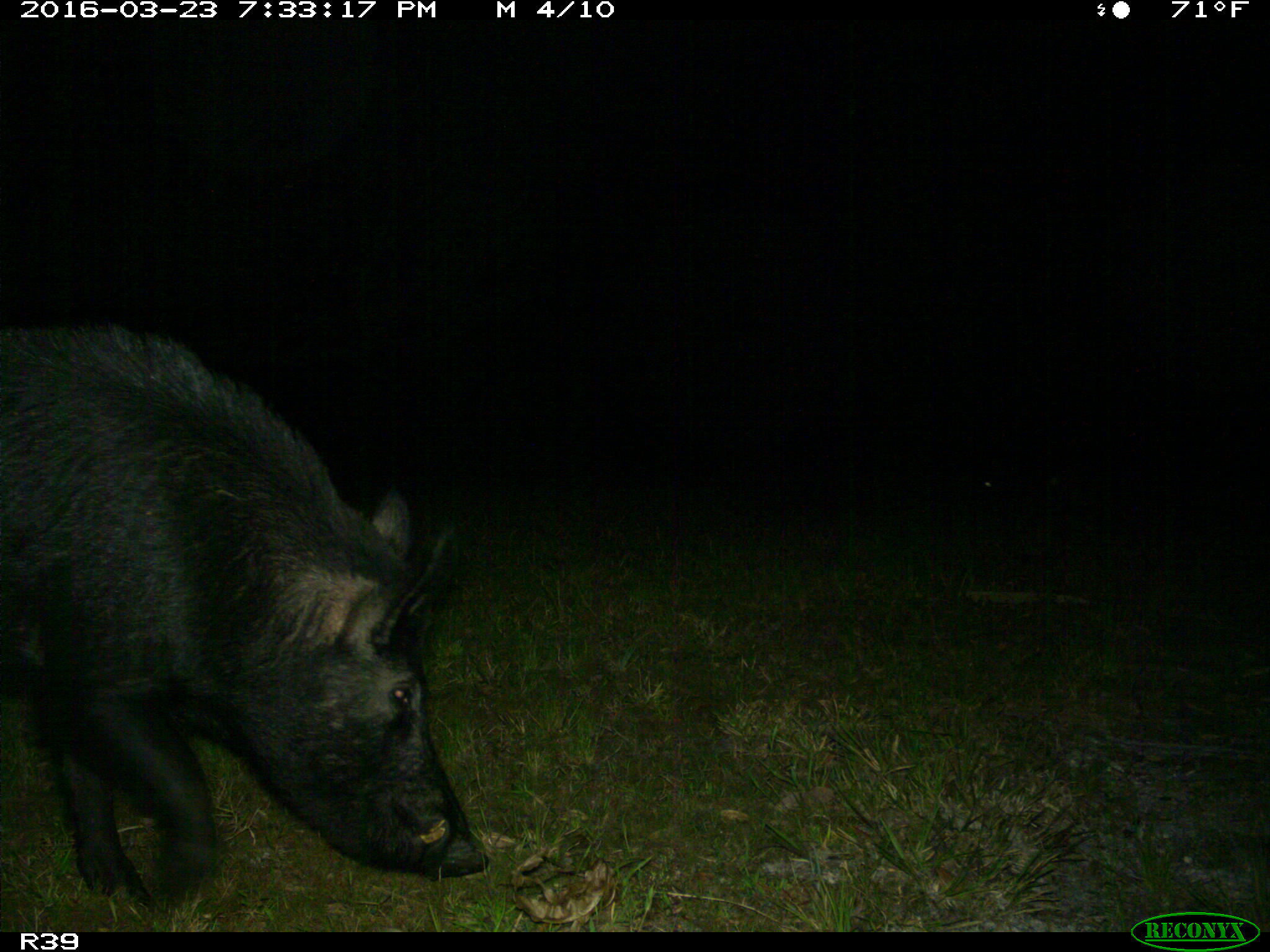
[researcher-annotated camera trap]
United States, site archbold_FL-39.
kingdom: Animalia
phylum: Chordata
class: Mammalia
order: Artiodactyla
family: Suidae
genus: Sus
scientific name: Sus scrofa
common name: wild boar